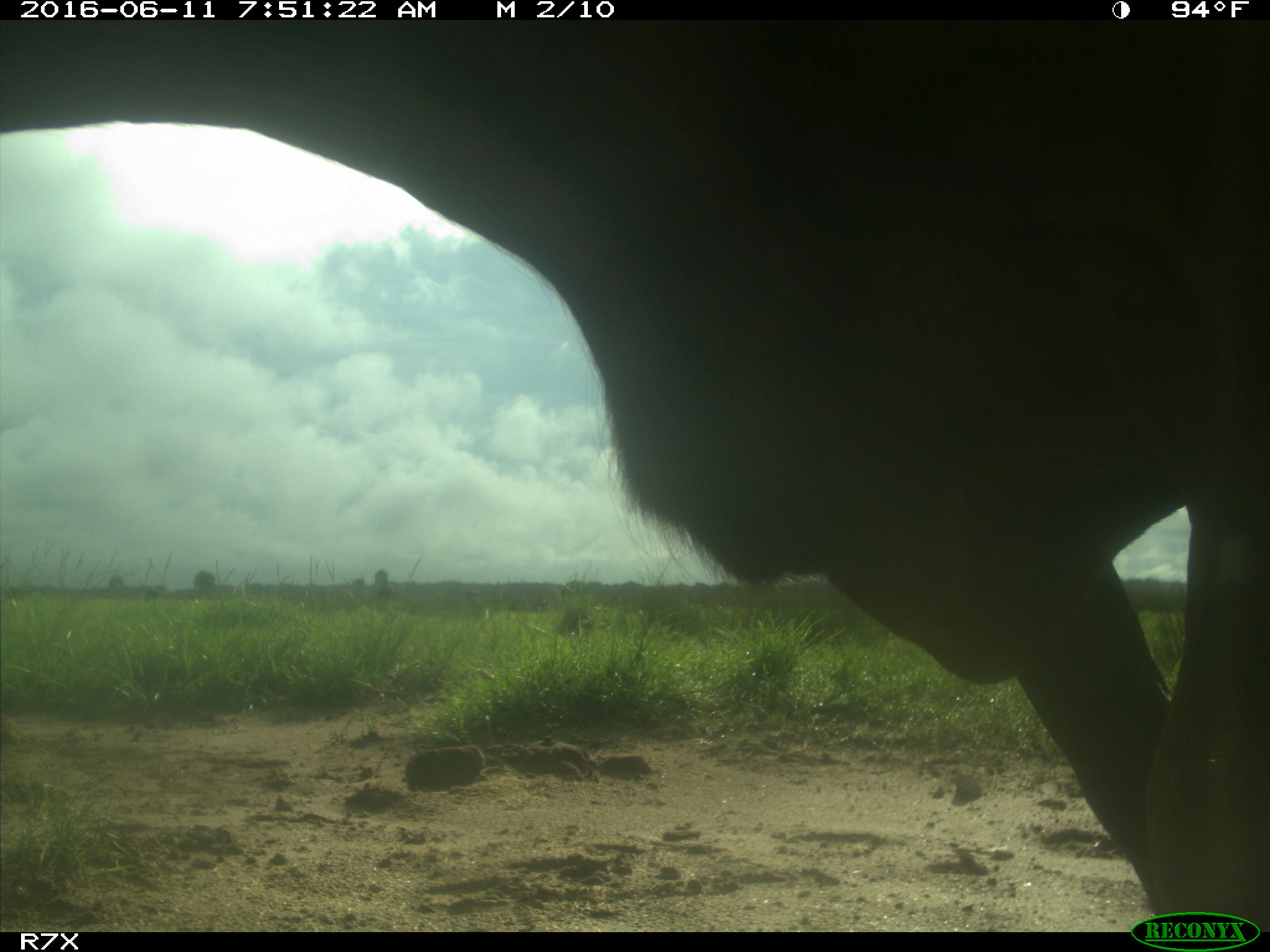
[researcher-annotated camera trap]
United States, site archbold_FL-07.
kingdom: Animalia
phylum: Chordata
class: Mammalia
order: Artiodactyla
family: Bovidae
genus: Bos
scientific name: Bos taurus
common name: domestic cow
Bos taurus (domestic cow).